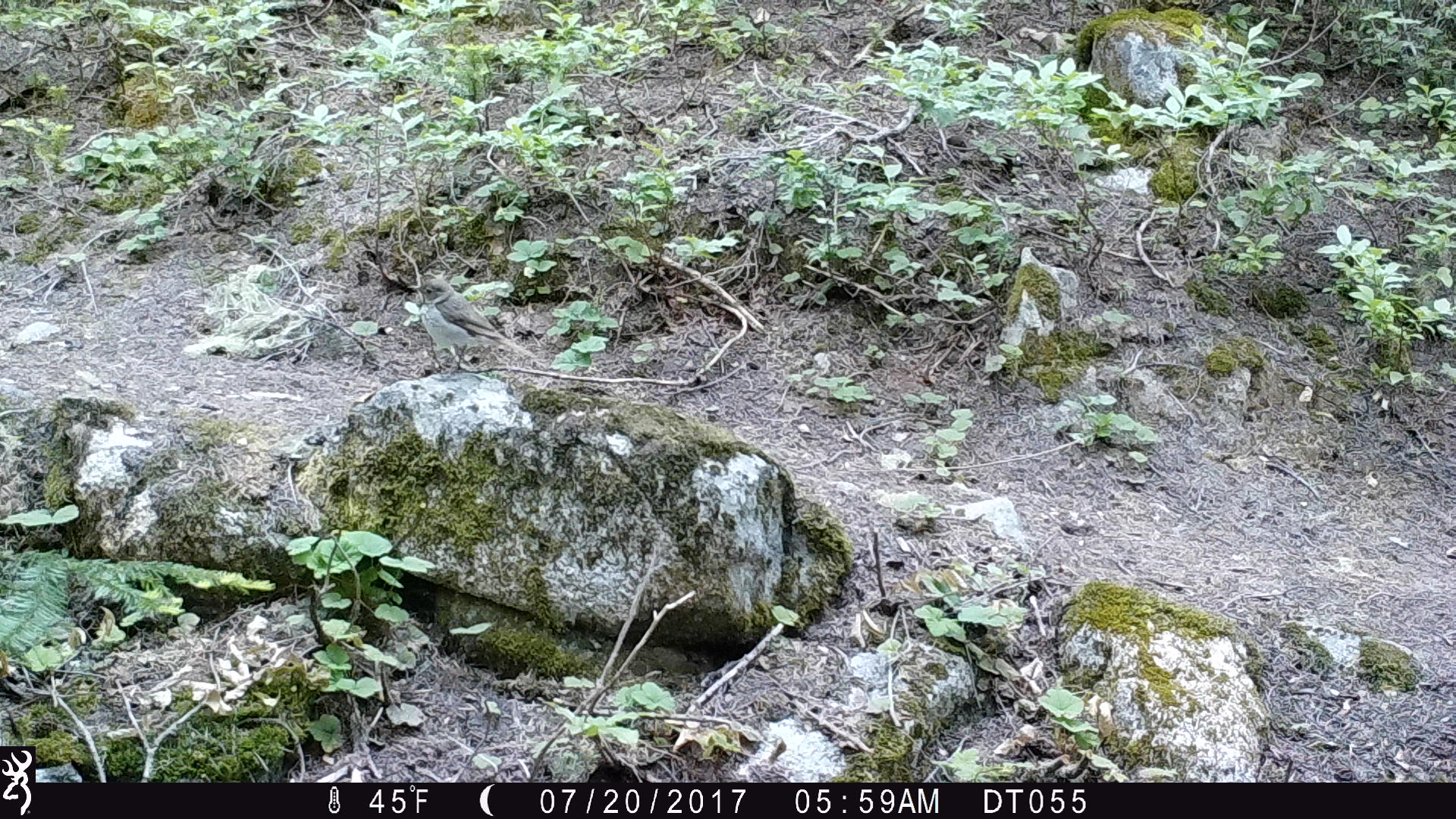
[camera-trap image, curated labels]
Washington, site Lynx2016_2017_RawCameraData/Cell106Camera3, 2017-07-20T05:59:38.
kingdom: Animalia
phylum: Chordata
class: Aves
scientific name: Aves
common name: birds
Aves (birds). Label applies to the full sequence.